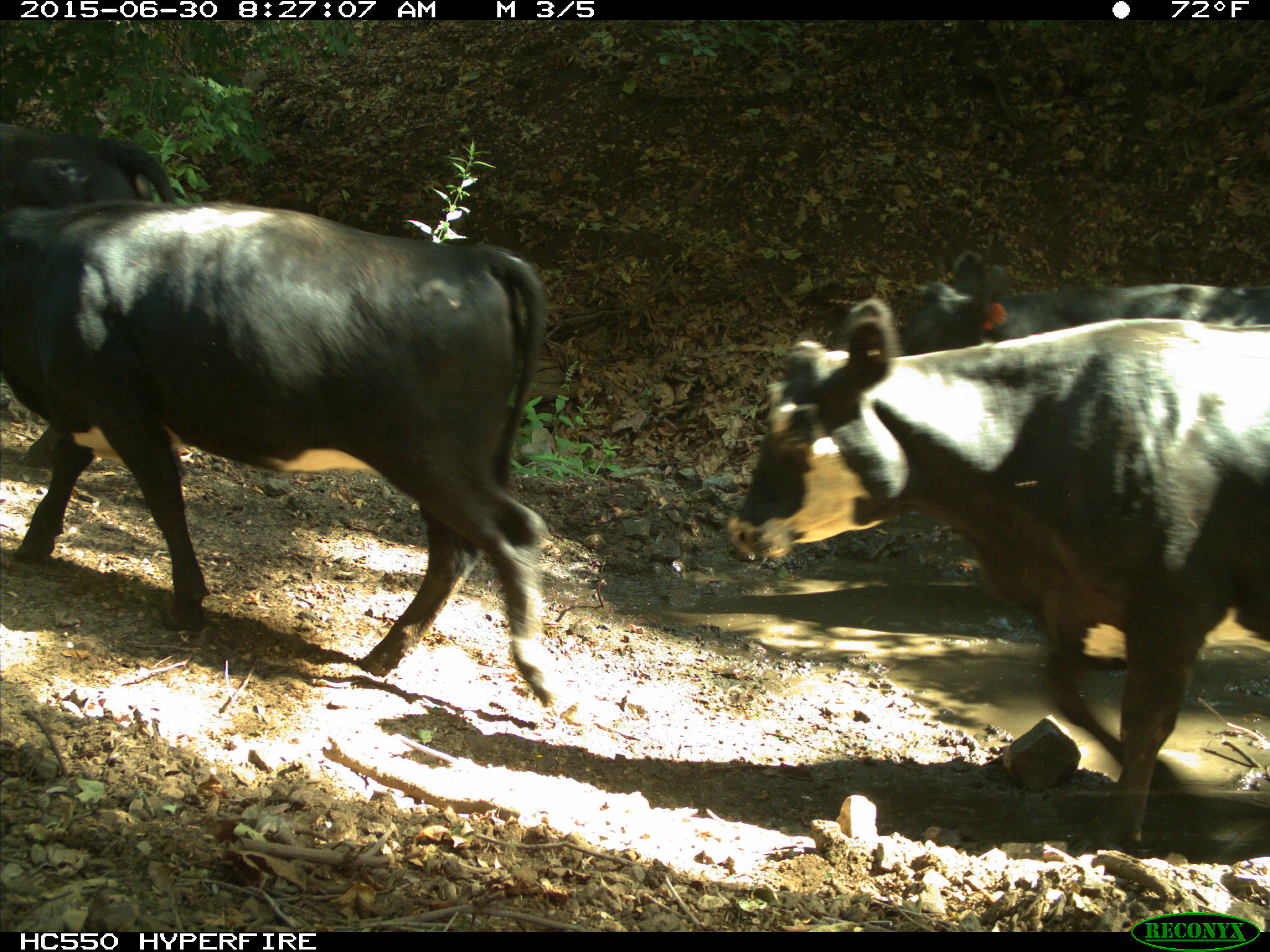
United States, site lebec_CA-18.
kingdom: Animalia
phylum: Chordata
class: Mammalia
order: Artiodactyla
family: Bovidae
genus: Bos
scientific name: Bos taurus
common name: domestic cow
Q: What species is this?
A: Bos taurus (domestic cow).